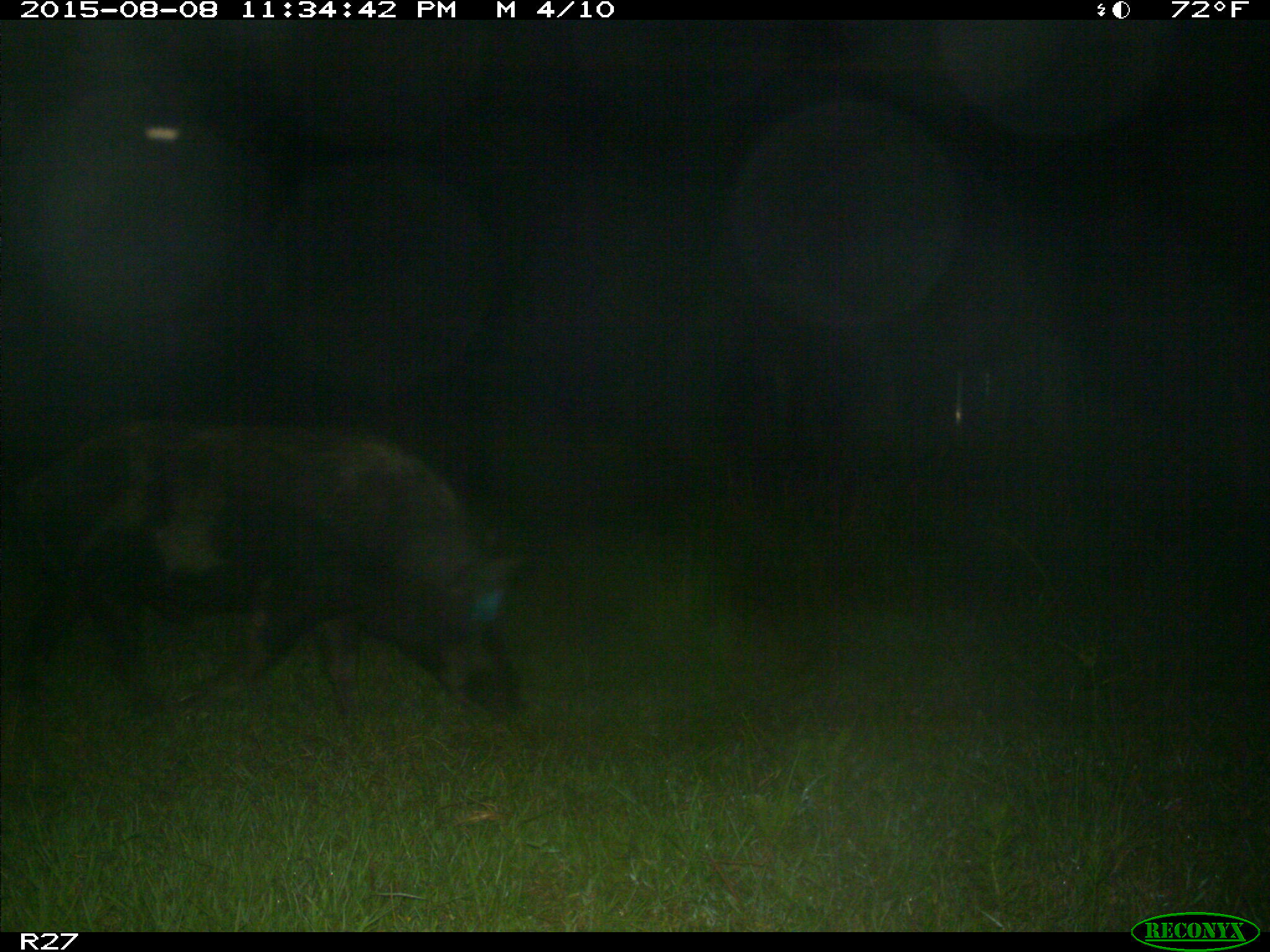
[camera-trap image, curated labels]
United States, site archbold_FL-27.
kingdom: Animalia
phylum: Chordata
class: Mammalia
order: Artiodactyla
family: Suidae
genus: Sus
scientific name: Sus scrofa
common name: wild boar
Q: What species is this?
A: Sus scrofa (wild boar).